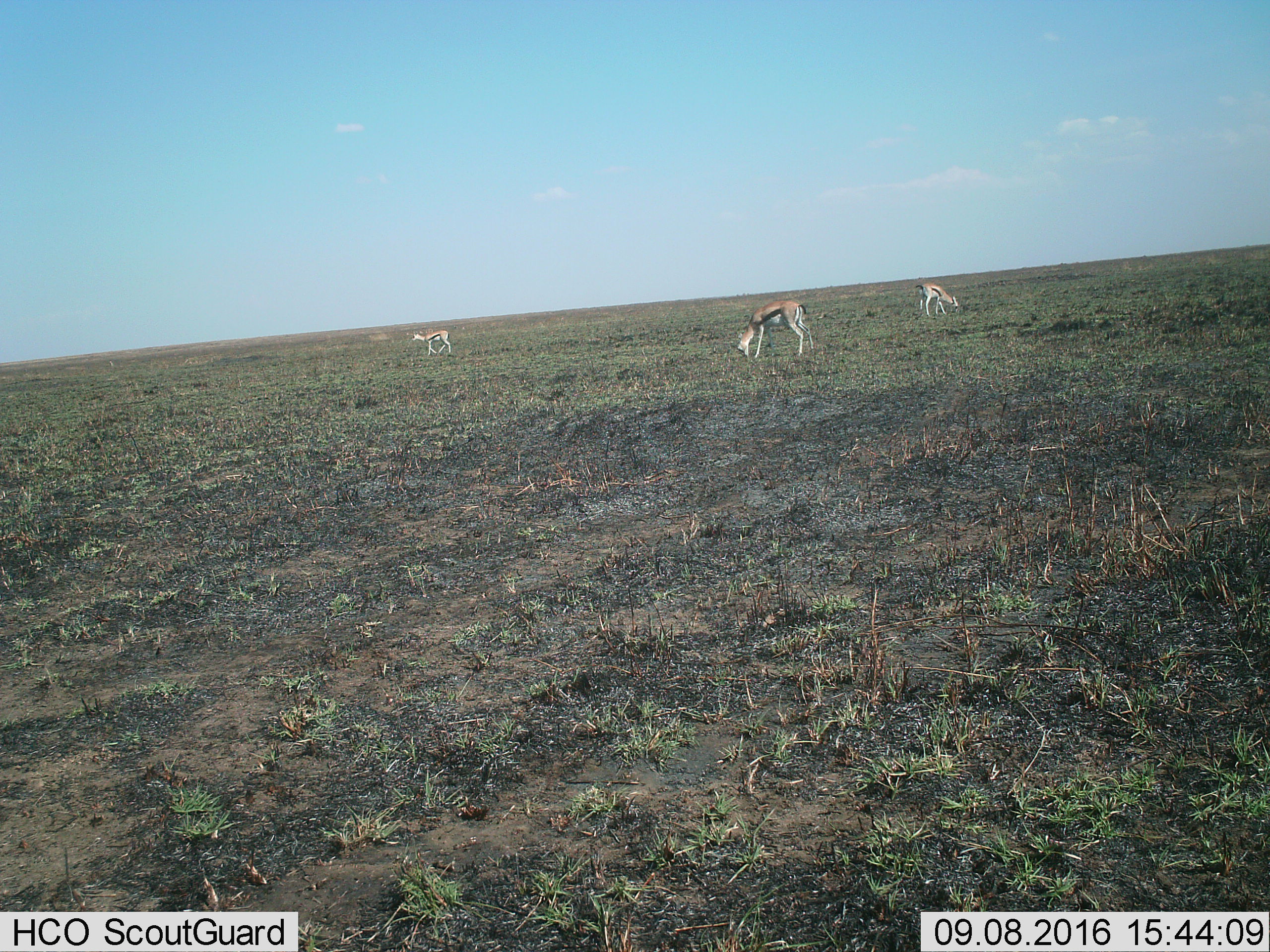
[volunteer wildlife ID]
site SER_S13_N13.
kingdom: Animalia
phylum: Chordata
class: Mammalia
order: Artiodactyla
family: Bovidae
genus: Eudorcas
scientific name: Eudorcas thomsonii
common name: thomson's gazelle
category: gazellethomsons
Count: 3.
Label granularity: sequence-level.